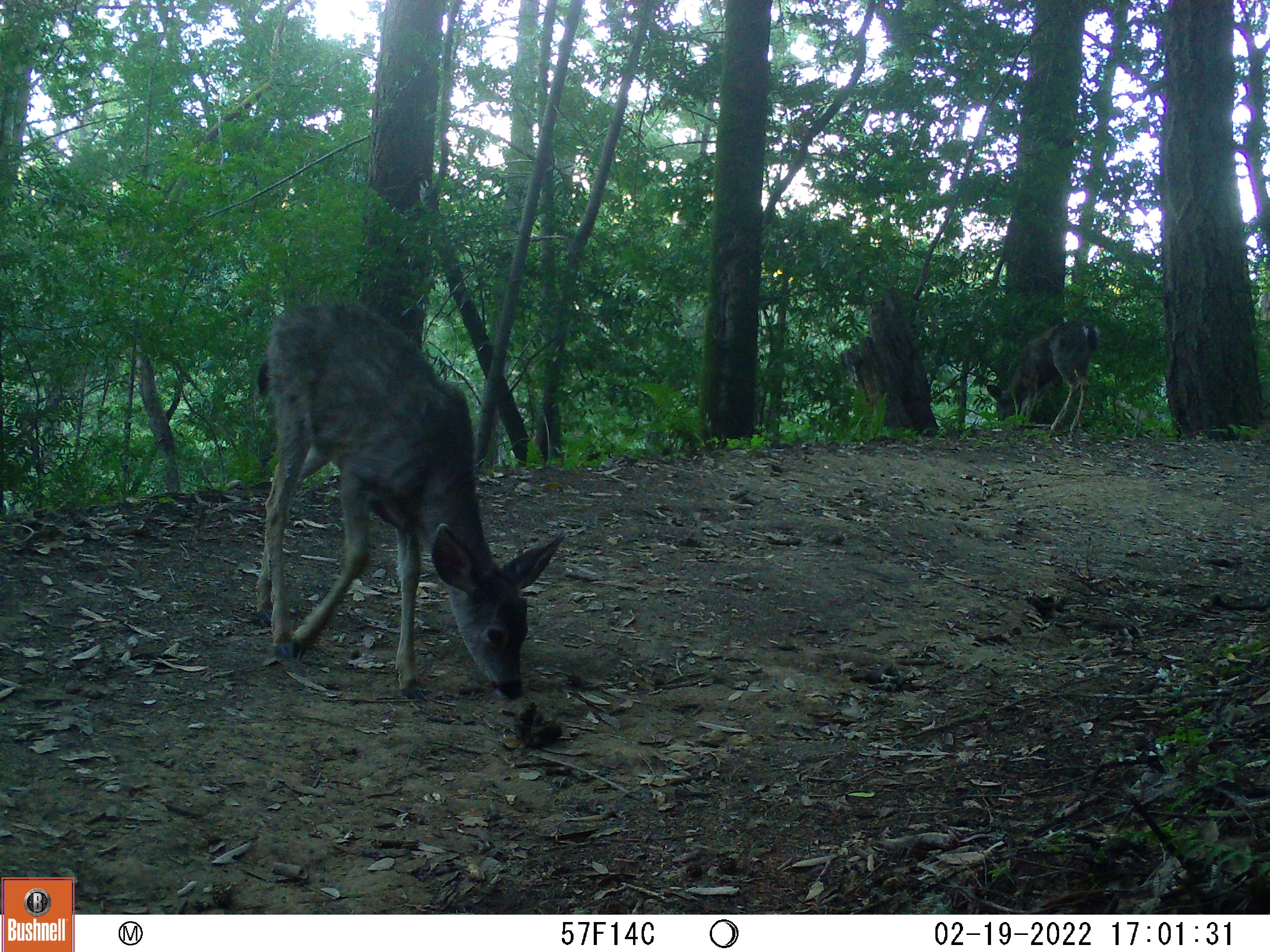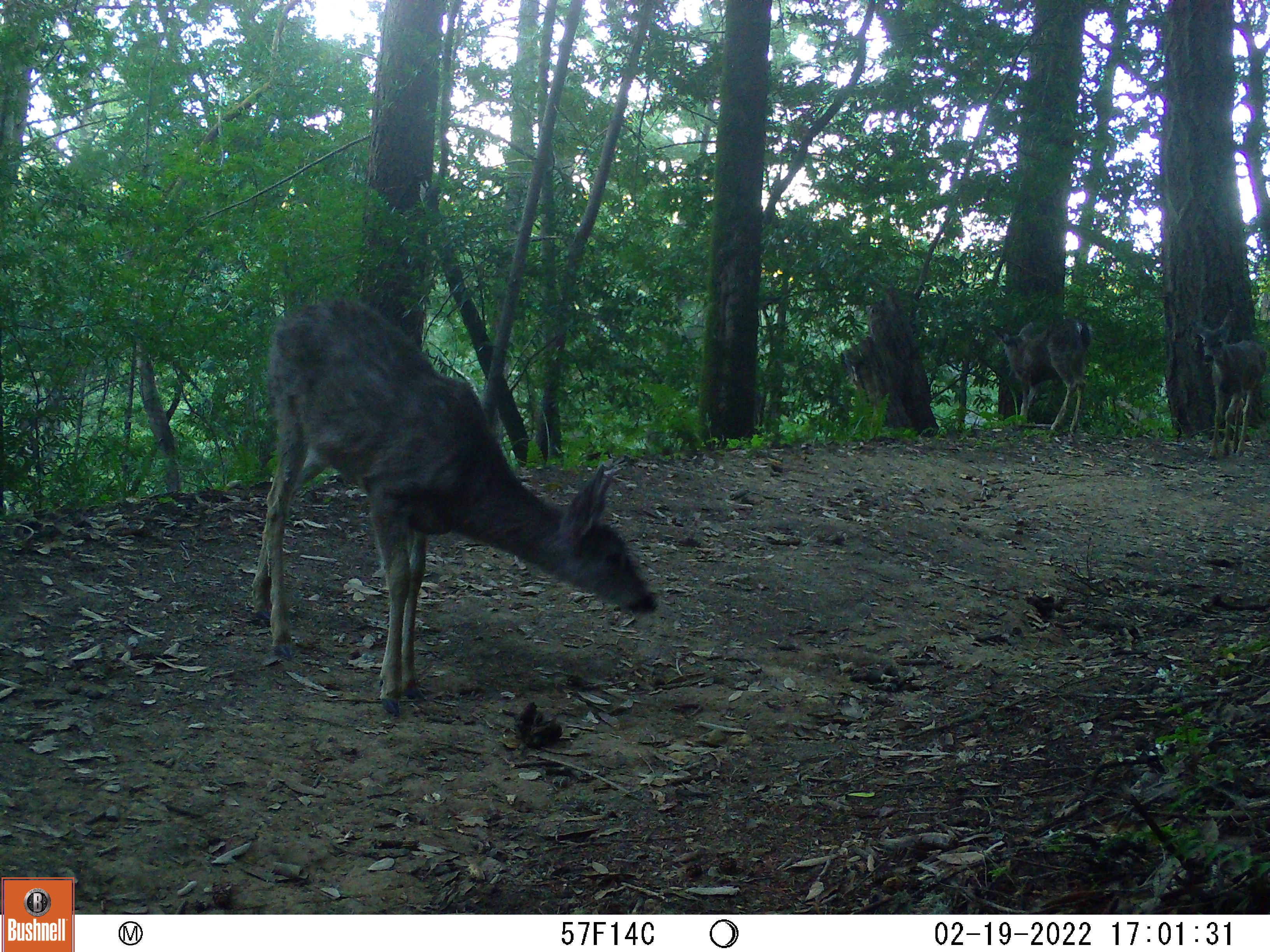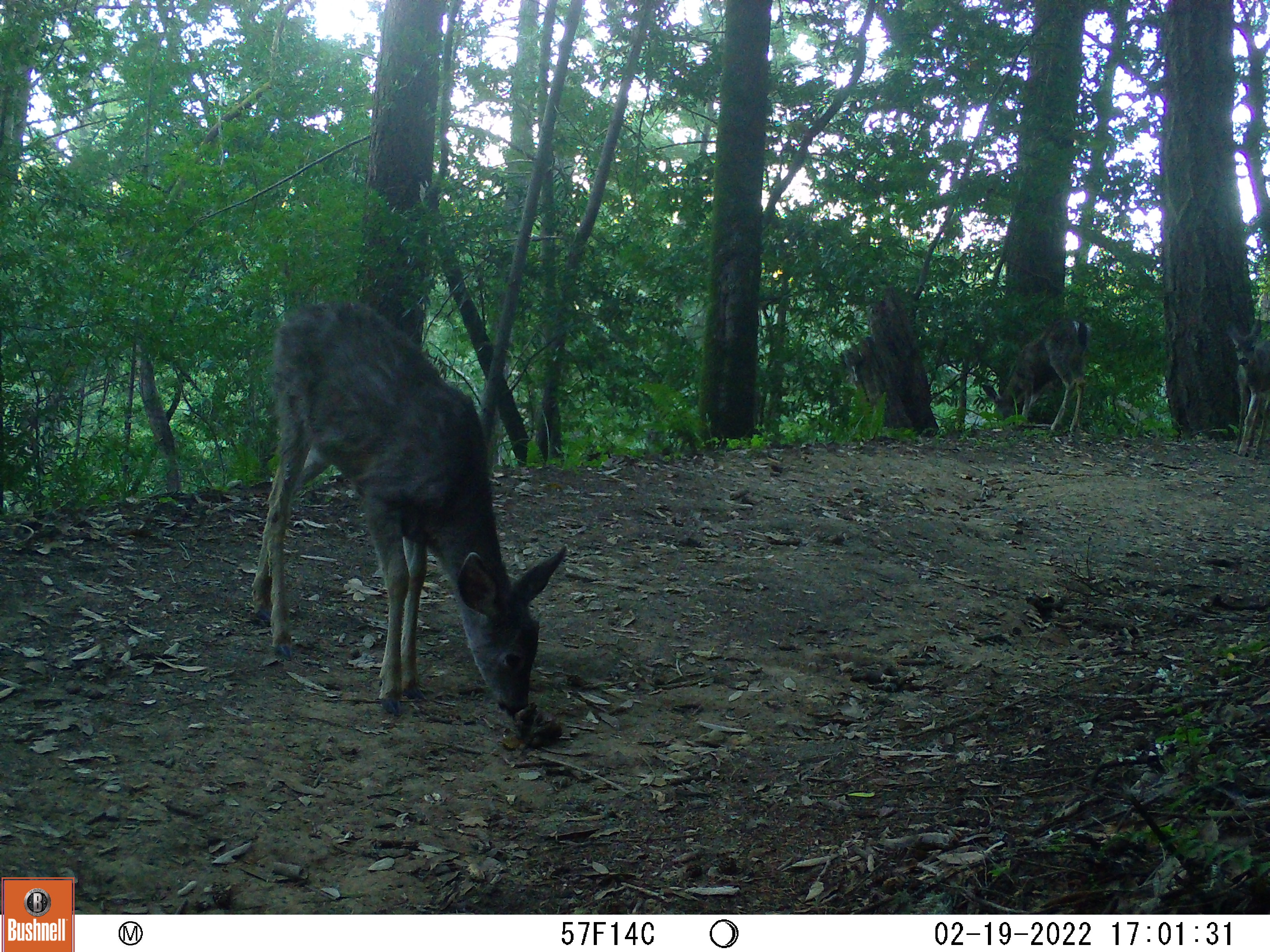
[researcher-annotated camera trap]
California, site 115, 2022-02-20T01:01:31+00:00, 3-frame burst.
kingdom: Animalia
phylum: Chordata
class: Mammalia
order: Artiodactyla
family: Cervidae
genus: Odocoileus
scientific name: Odocoileus hemionus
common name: mule deer